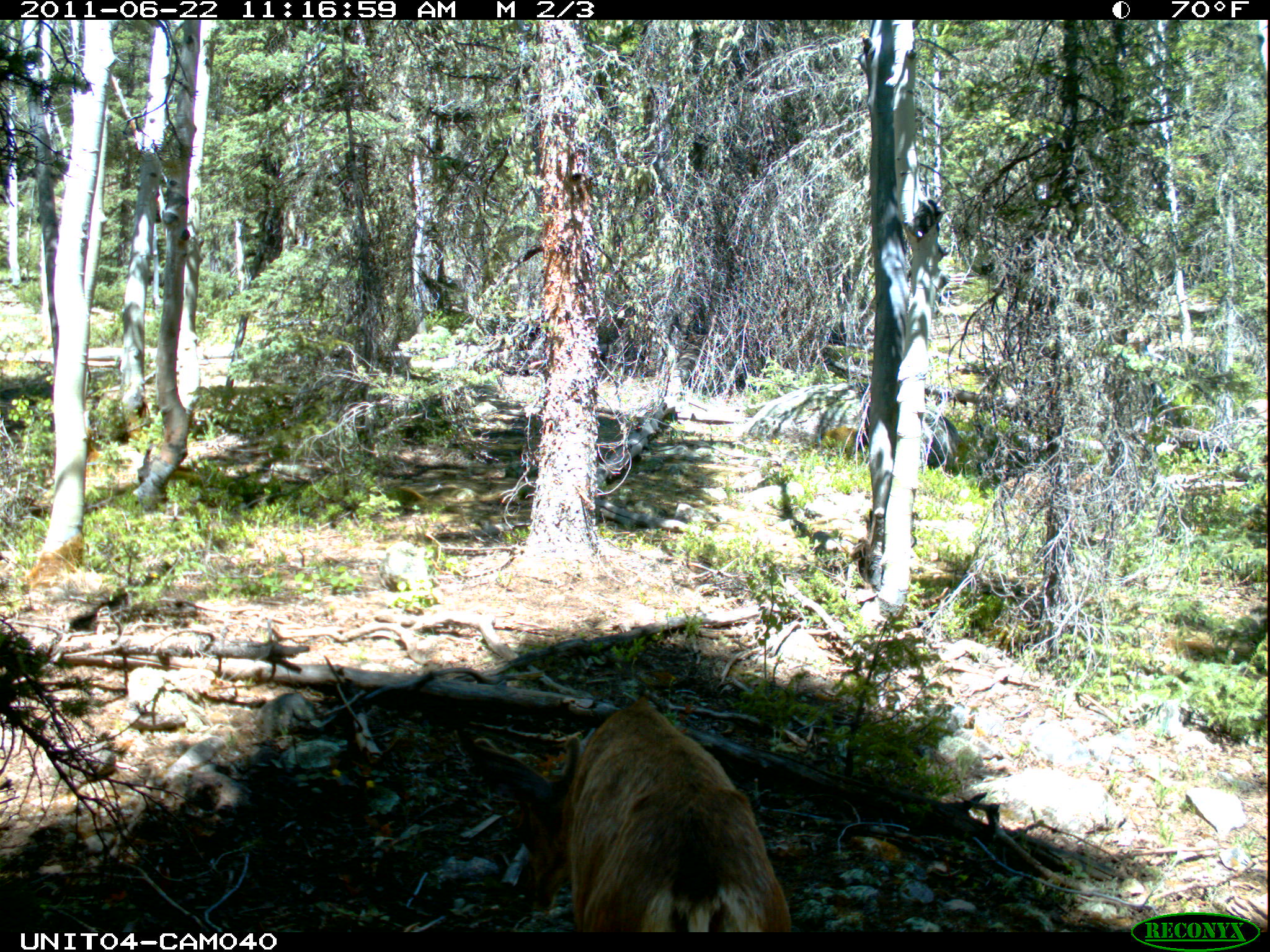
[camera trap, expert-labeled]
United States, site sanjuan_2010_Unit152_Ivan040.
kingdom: Animalia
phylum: Chordata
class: Mammalia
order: Artiodactyla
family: Cervidae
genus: Odocoileus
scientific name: Odocoileus hemionus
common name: mule deer